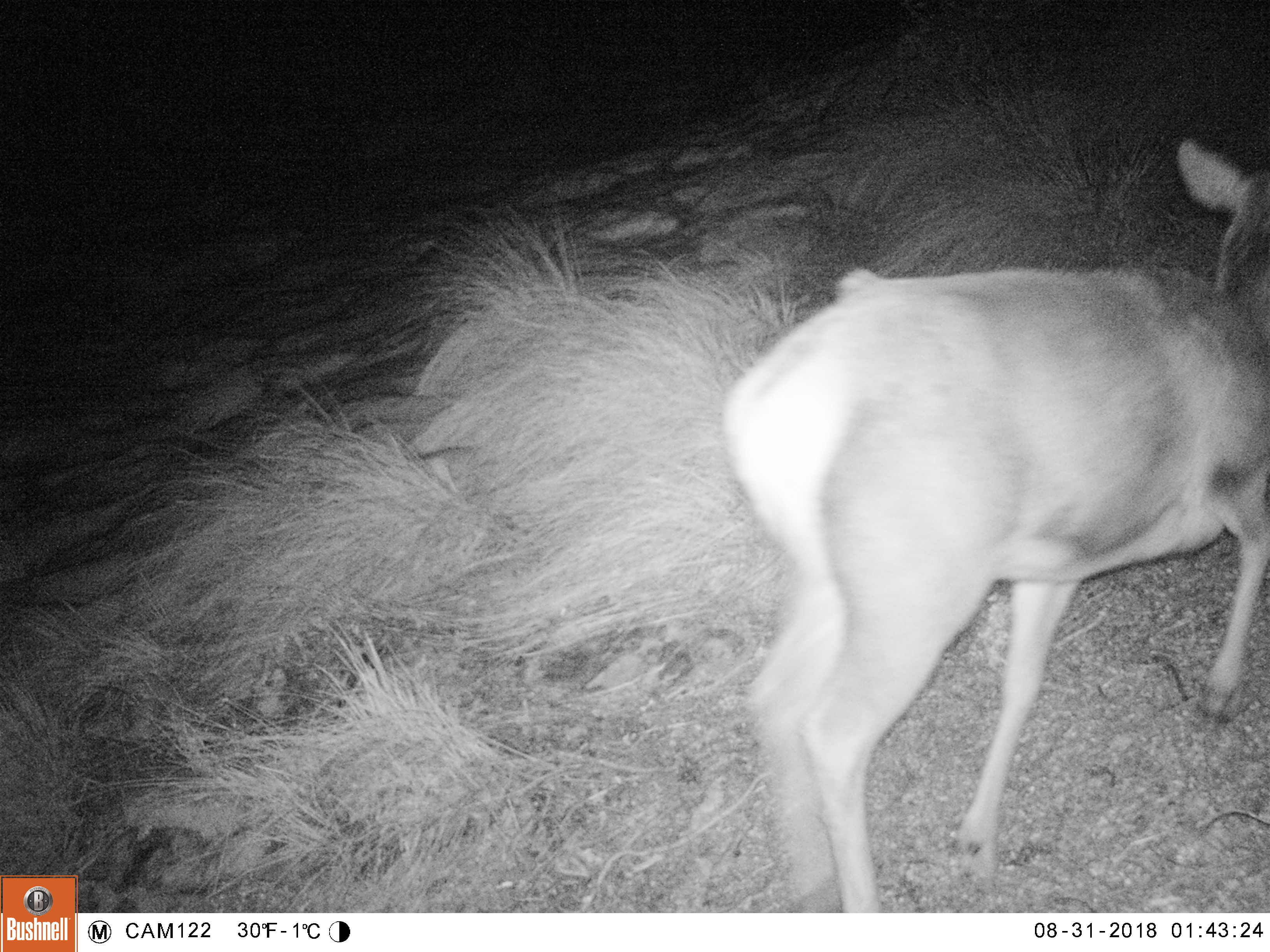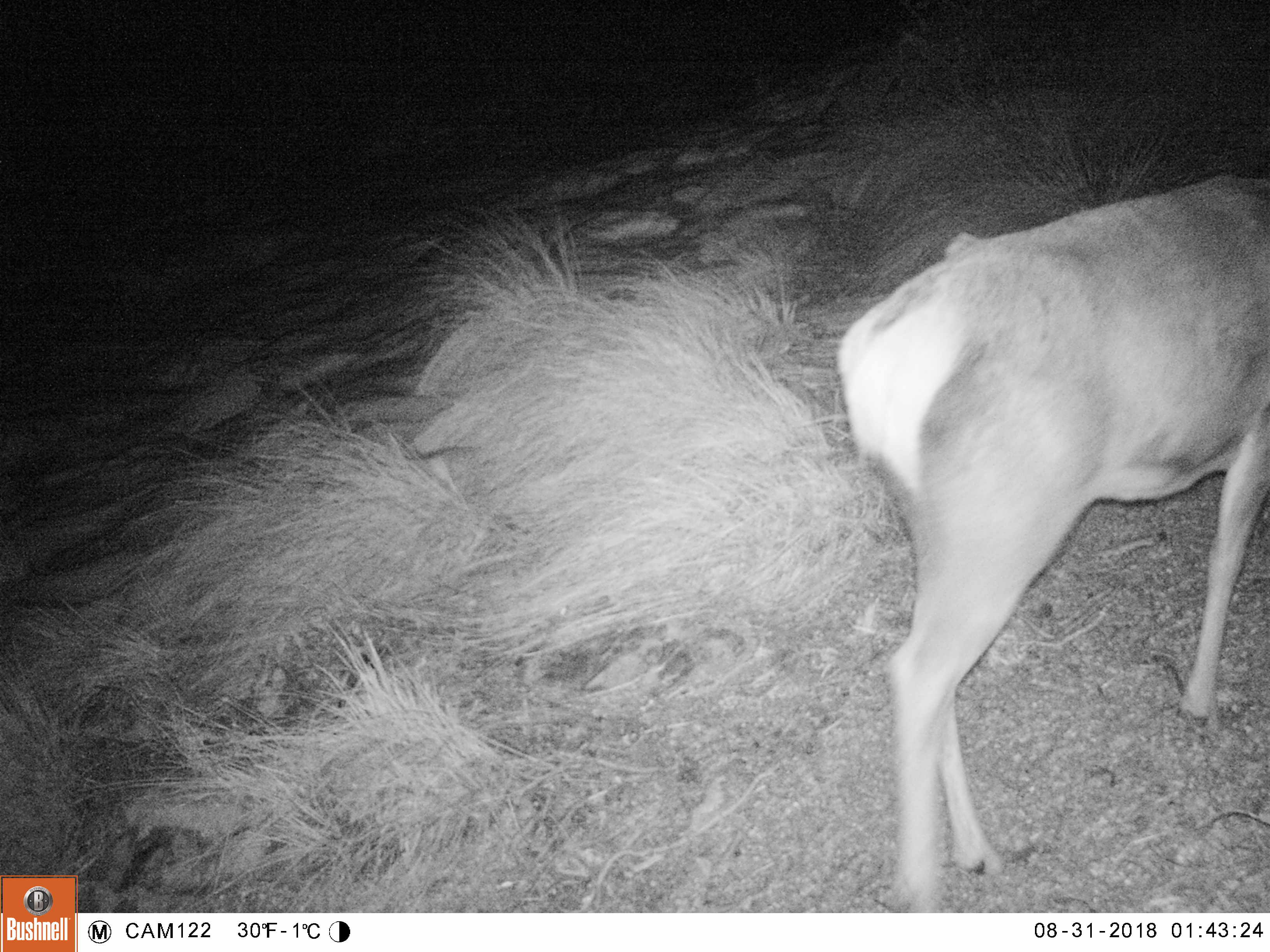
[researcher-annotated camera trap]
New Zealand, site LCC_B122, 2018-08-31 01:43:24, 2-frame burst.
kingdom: Animalia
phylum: Chordata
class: Mammalia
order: Artiodactyla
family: Cervidae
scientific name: Cervidae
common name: deer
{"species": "deer (Cervidae)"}